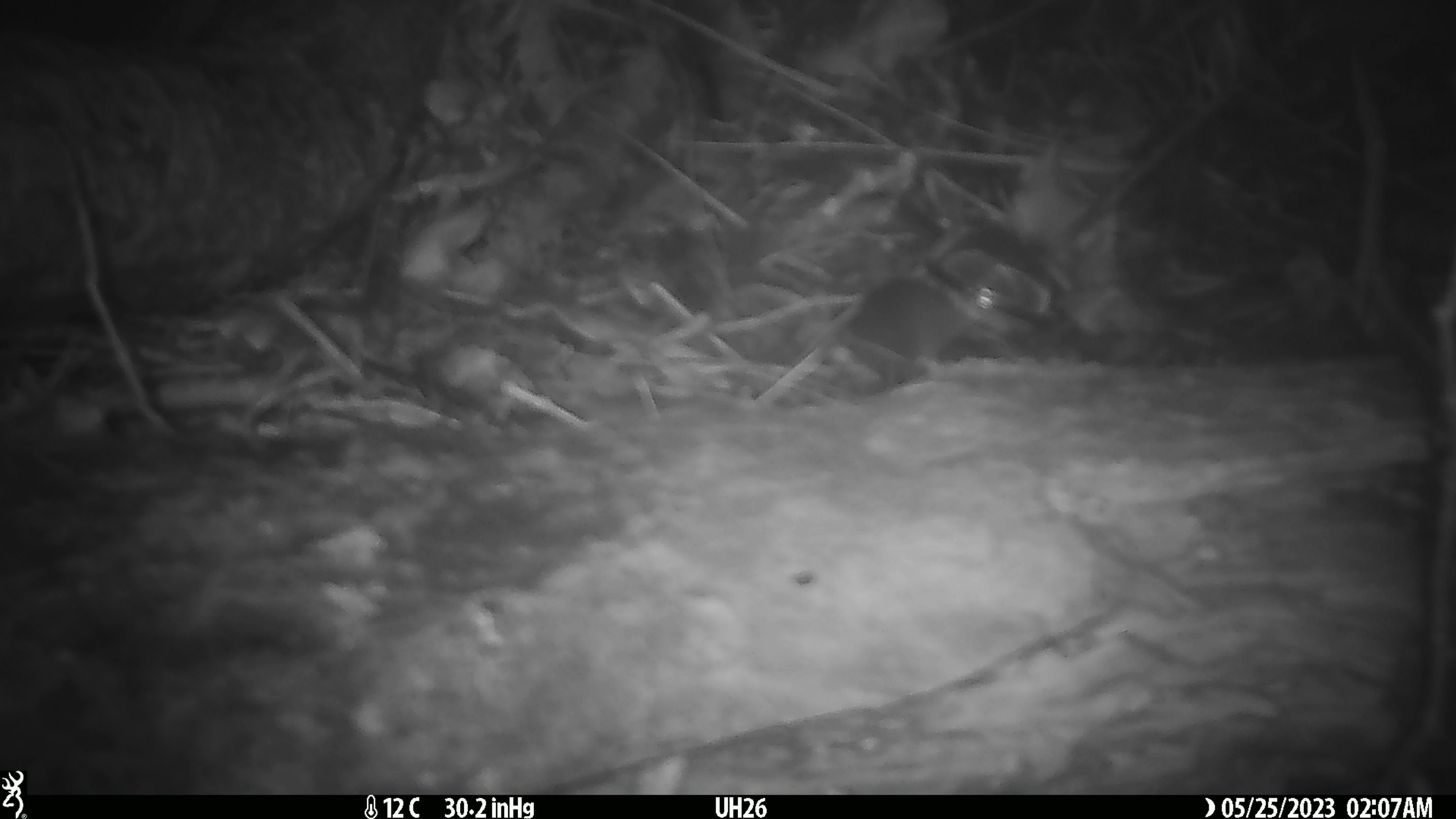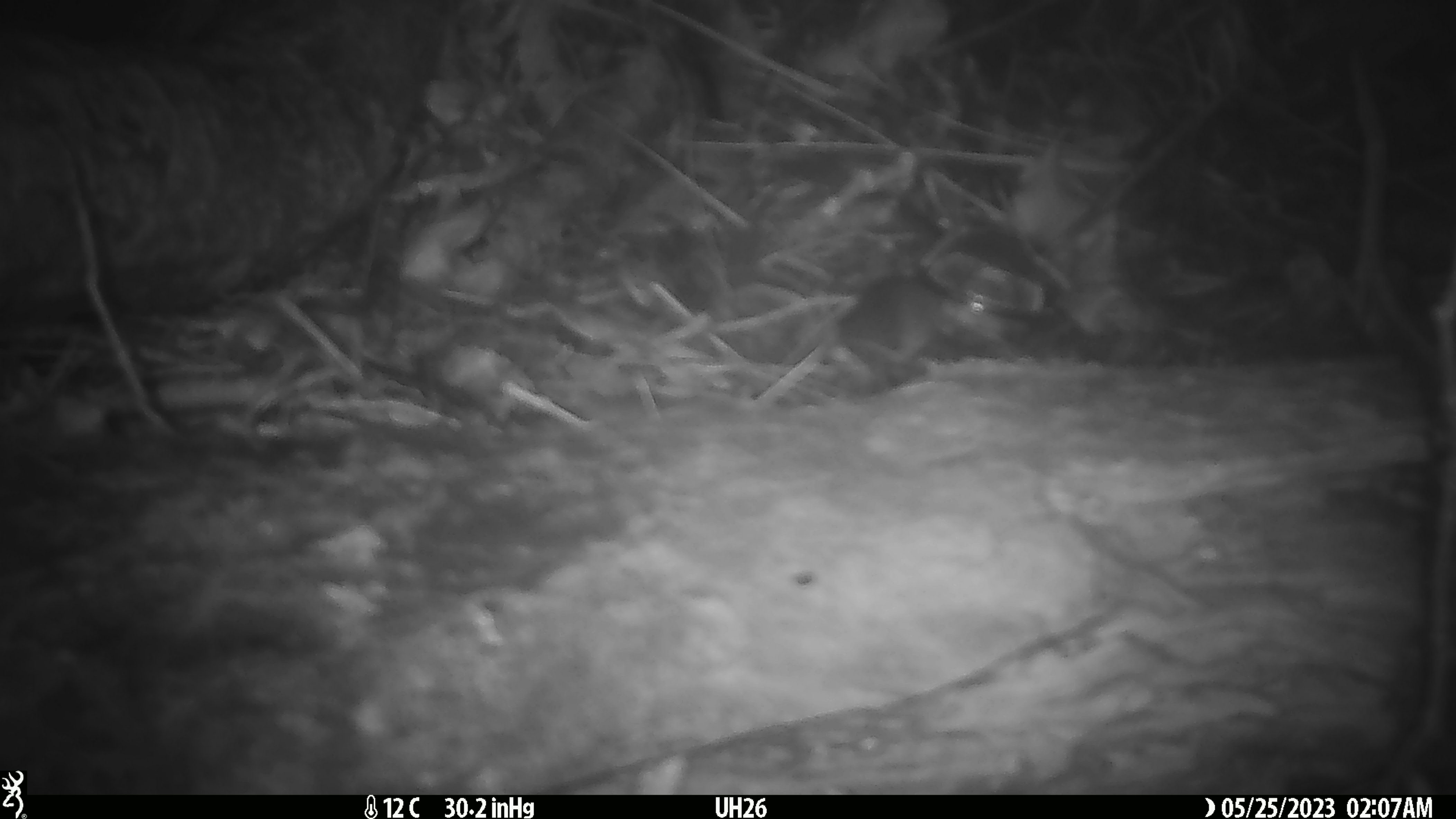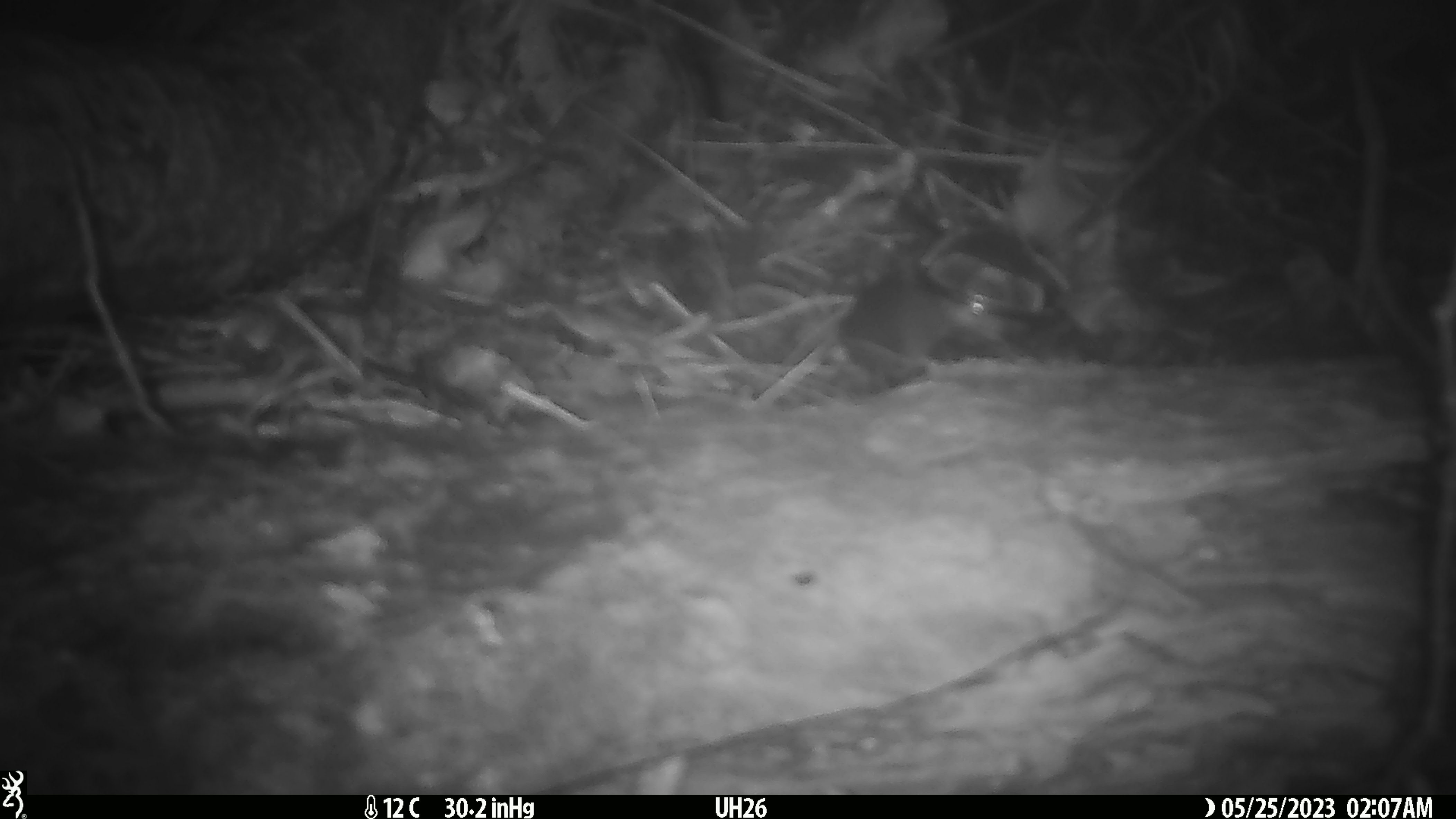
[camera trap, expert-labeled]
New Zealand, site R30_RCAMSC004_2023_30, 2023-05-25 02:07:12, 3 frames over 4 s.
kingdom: Animalia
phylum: Chordata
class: Mammalia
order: Rodentia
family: Muridae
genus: Mus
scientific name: Mus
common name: mouse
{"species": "mouse (Mus)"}